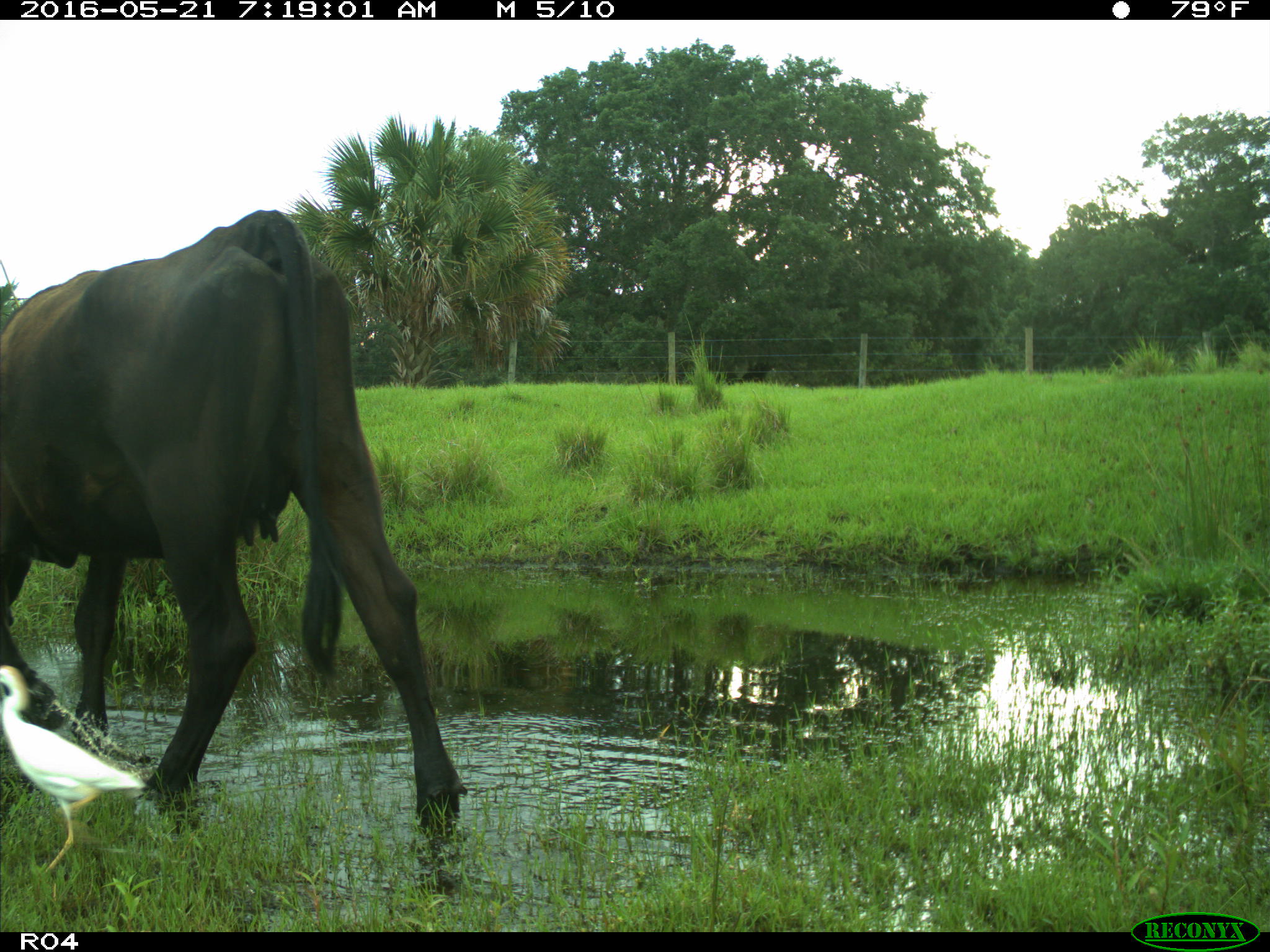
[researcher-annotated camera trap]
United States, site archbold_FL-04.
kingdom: Animalia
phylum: Chordata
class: Mammalia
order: Artiodactyla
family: Bovidae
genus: Bos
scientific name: Bos taurus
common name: domestic cow